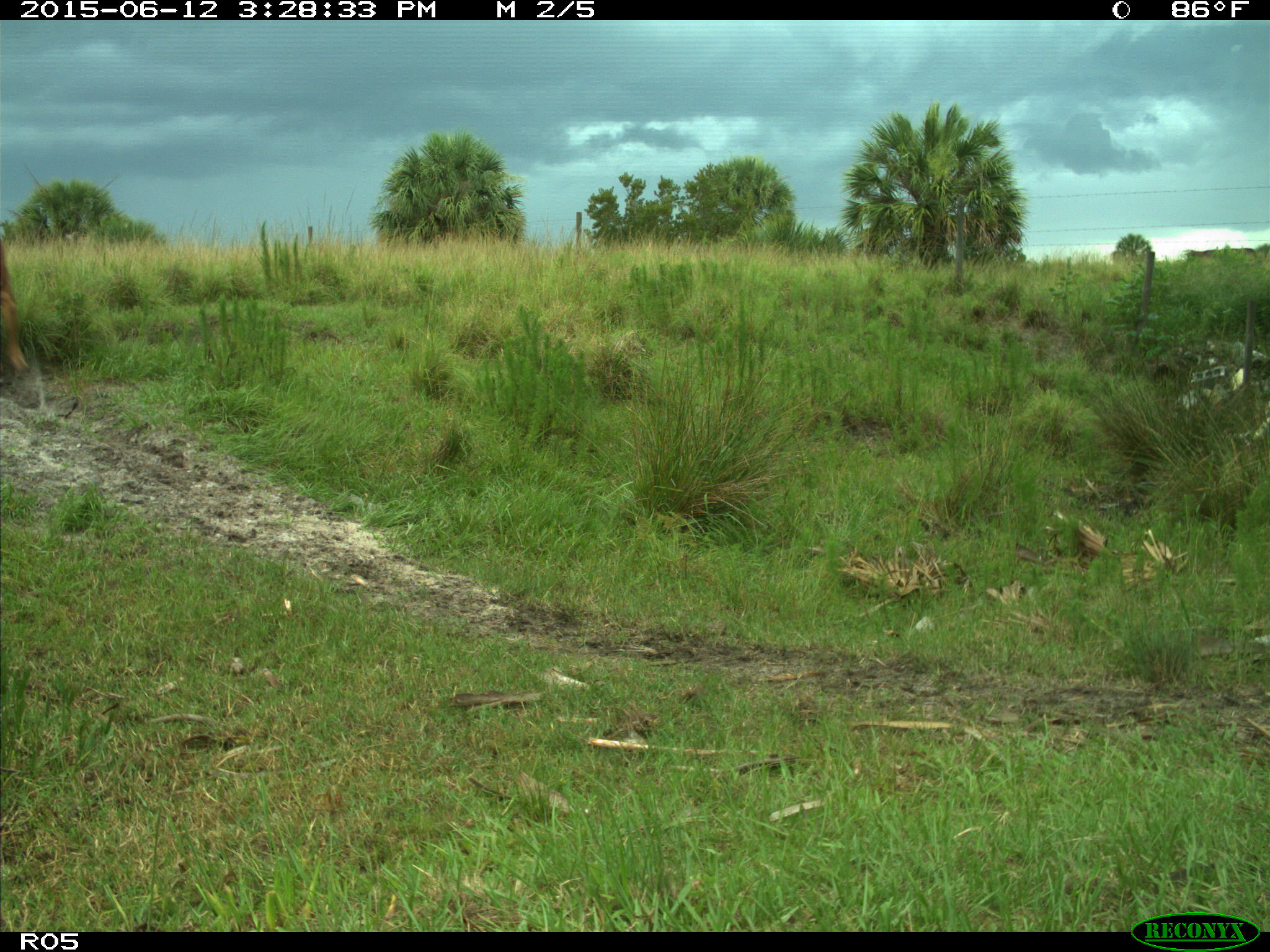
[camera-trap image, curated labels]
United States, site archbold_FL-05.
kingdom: Animalia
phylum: Chordata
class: Mammalia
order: Artiodactyla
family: Bovidae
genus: Bos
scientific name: Bos taurus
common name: domestic cow